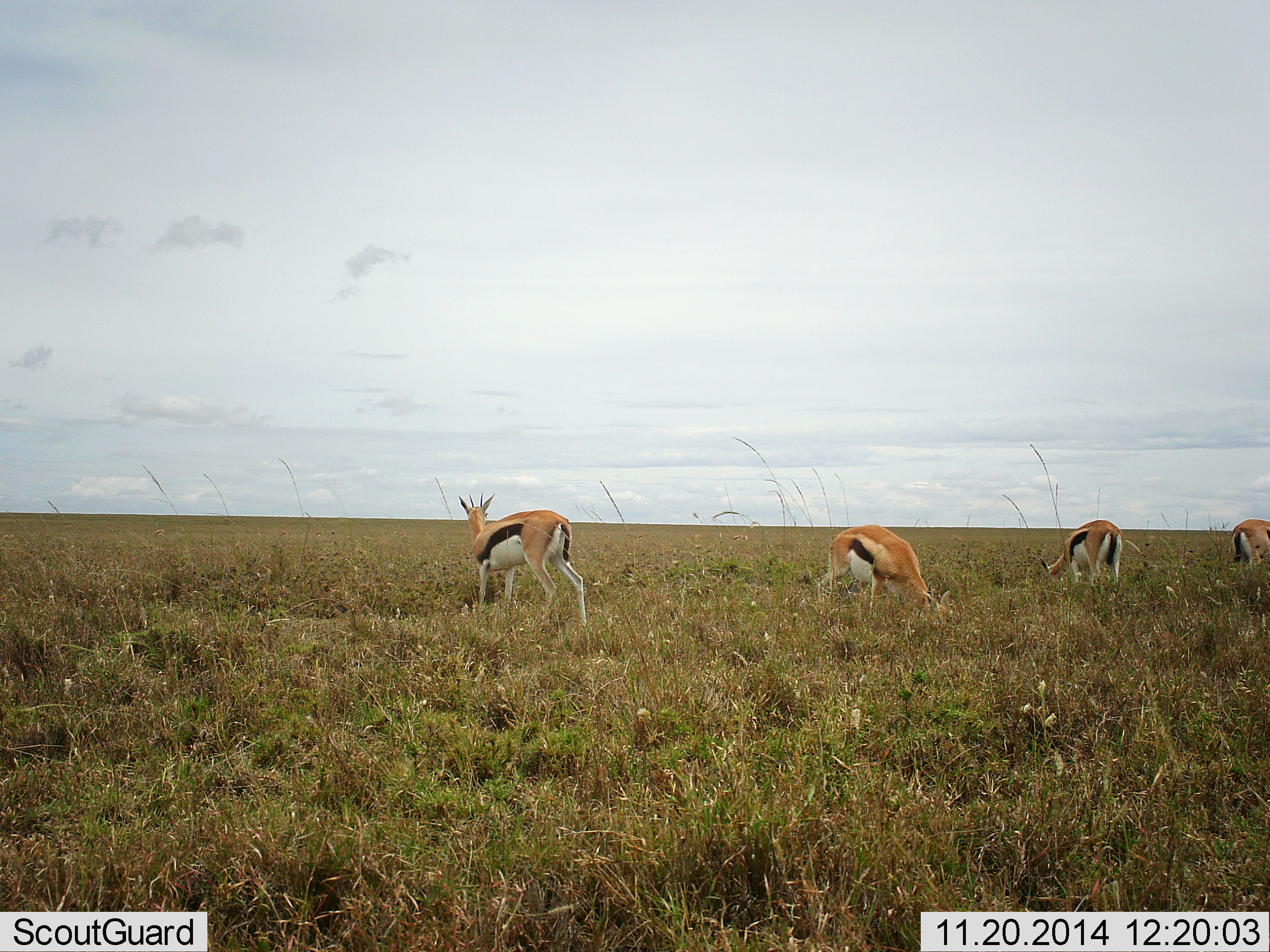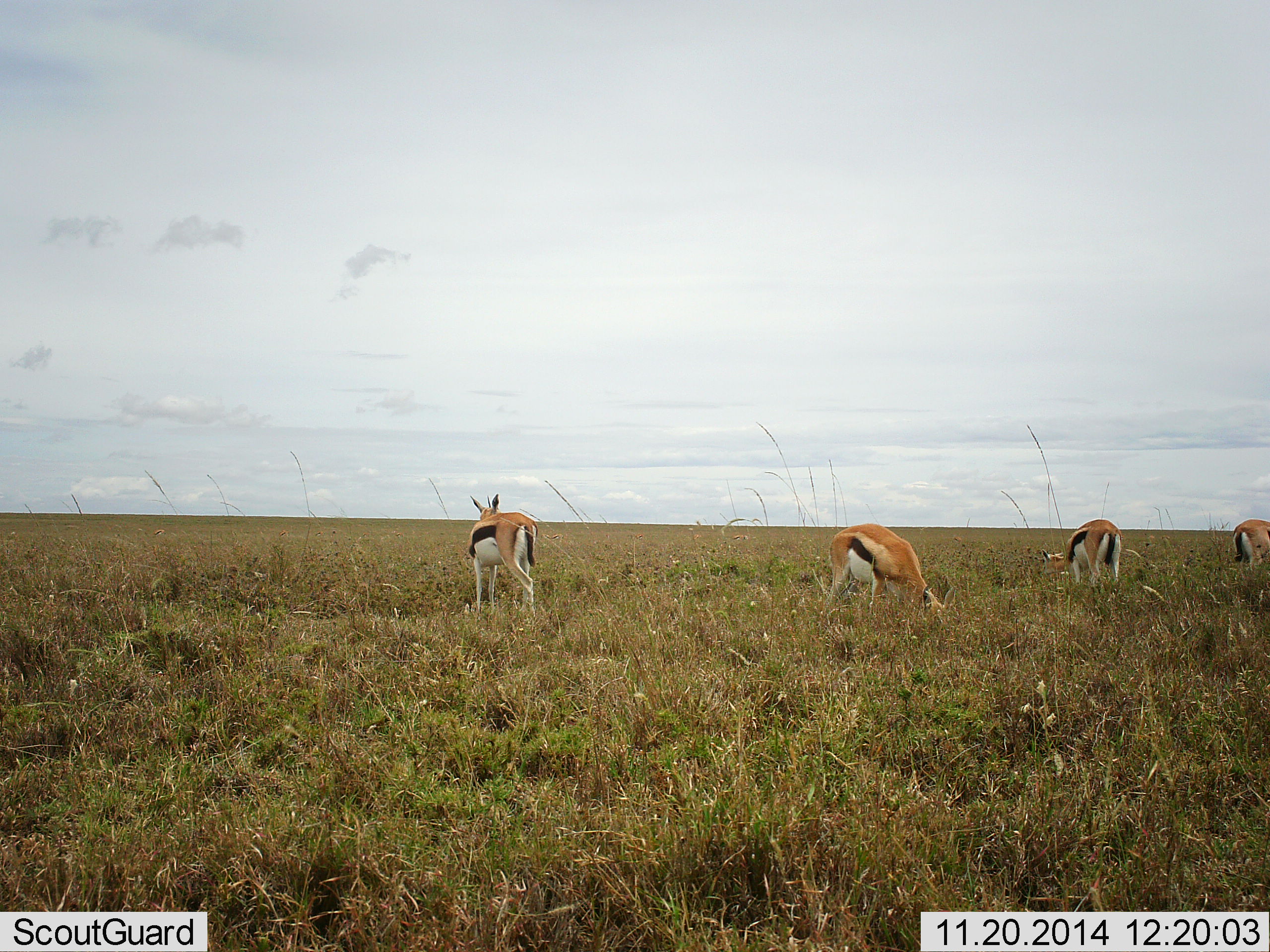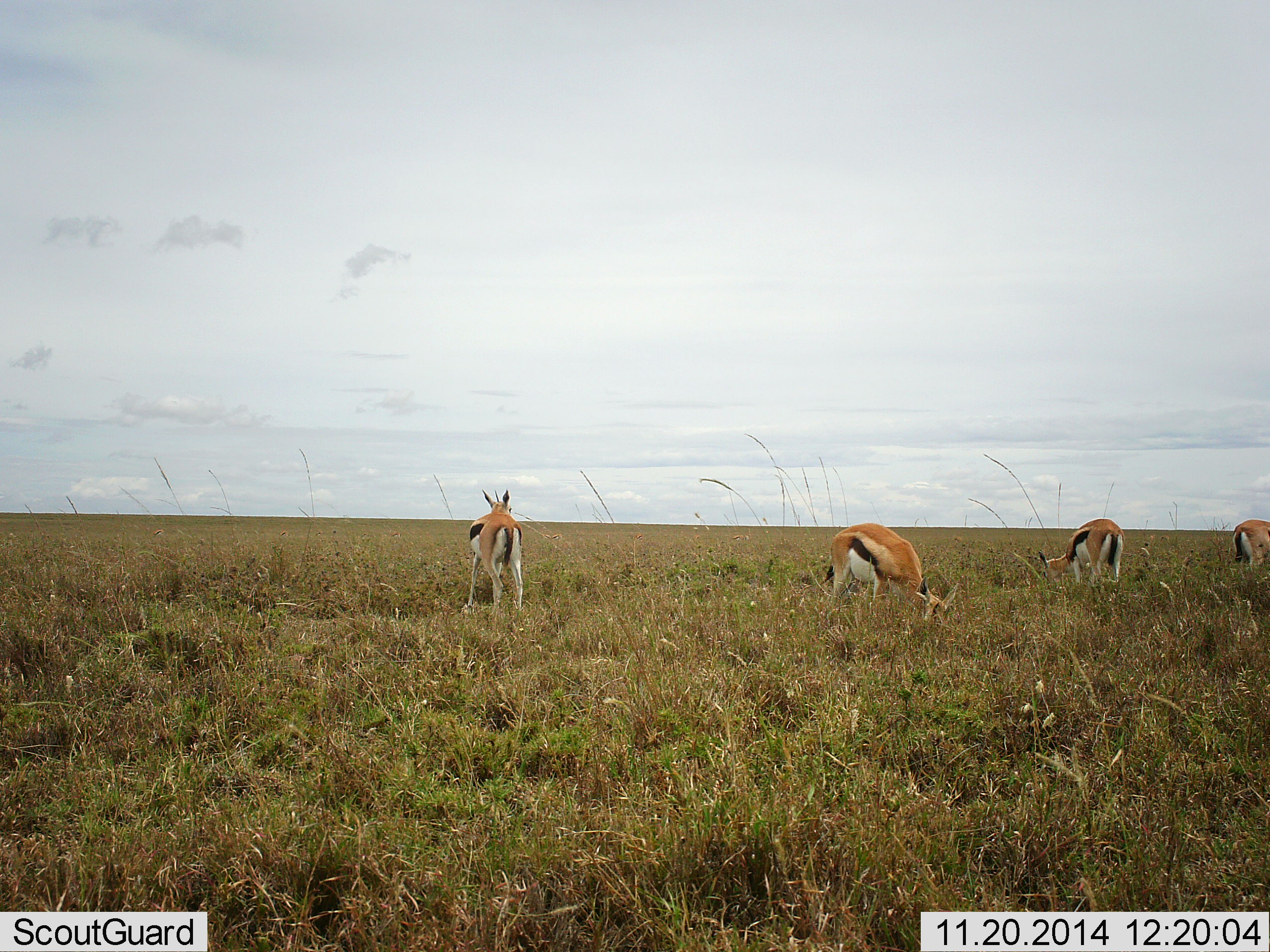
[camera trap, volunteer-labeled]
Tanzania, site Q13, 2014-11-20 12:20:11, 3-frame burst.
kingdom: Animalia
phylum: Chordata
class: Mammalia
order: Artiodactyla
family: Bovidae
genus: Eudorcas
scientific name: Eudorcas thomsonii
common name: thomson's gazelle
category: gazellethomsons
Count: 4.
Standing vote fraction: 70%.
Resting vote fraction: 0%.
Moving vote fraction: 0%.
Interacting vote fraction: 0%.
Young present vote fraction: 0%.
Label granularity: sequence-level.